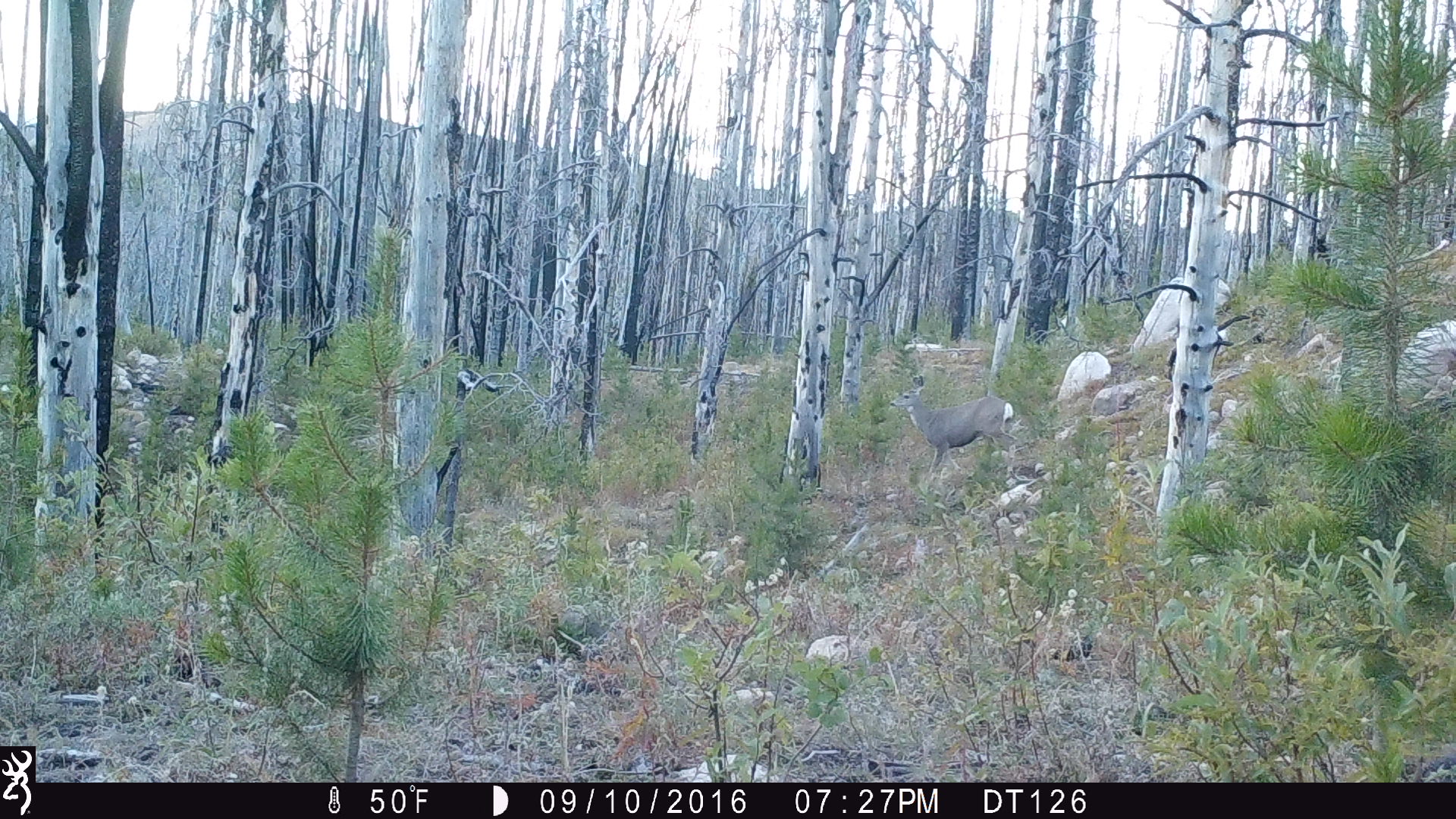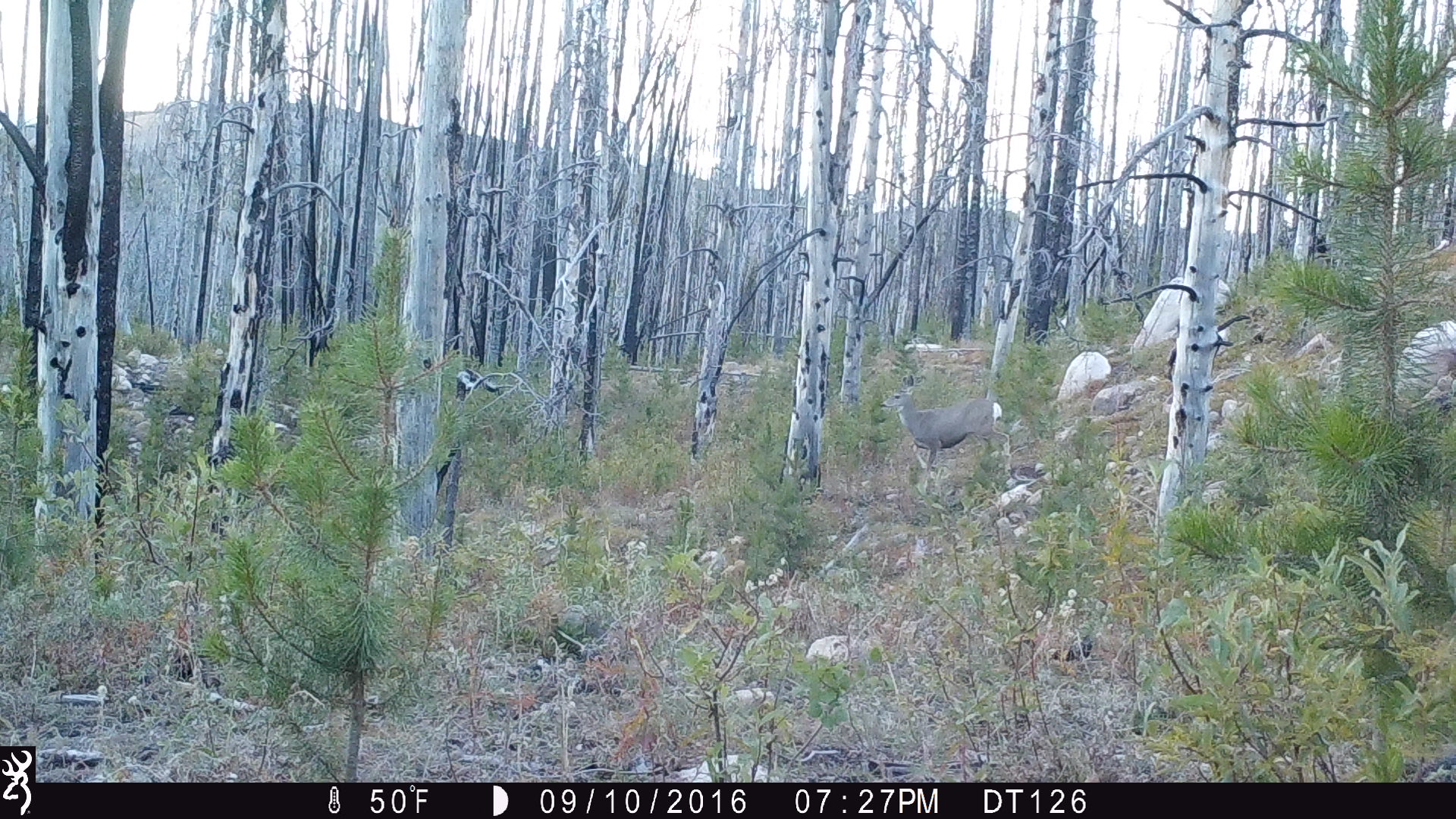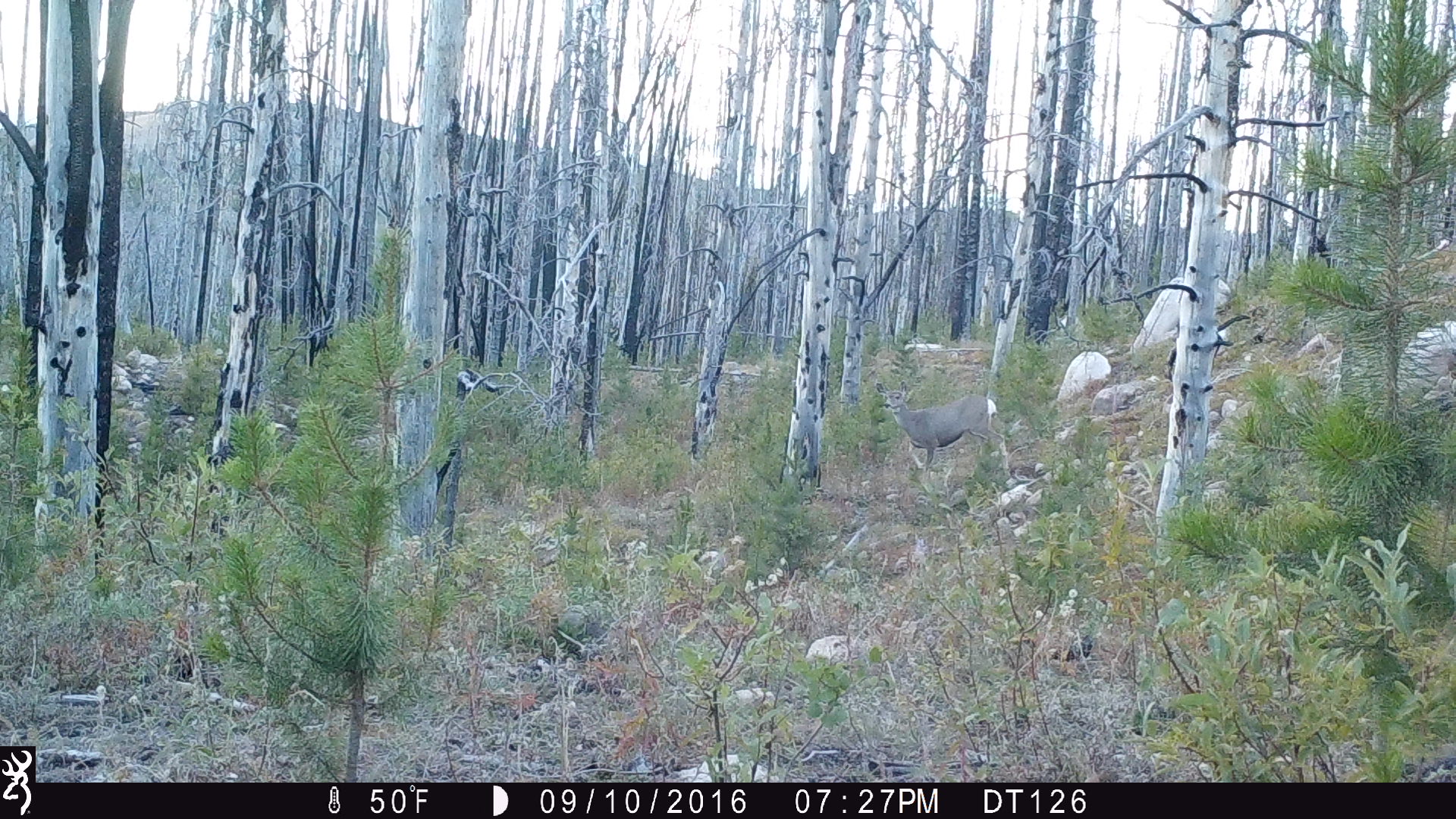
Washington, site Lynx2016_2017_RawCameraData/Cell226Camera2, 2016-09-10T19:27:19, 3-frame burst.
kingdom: Animalia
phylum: Chordata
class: Mammalia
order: Artiodactyla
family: Cervidae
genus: Odocoileus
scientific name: Odocoileus hemionus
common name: mule deer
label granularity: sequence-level